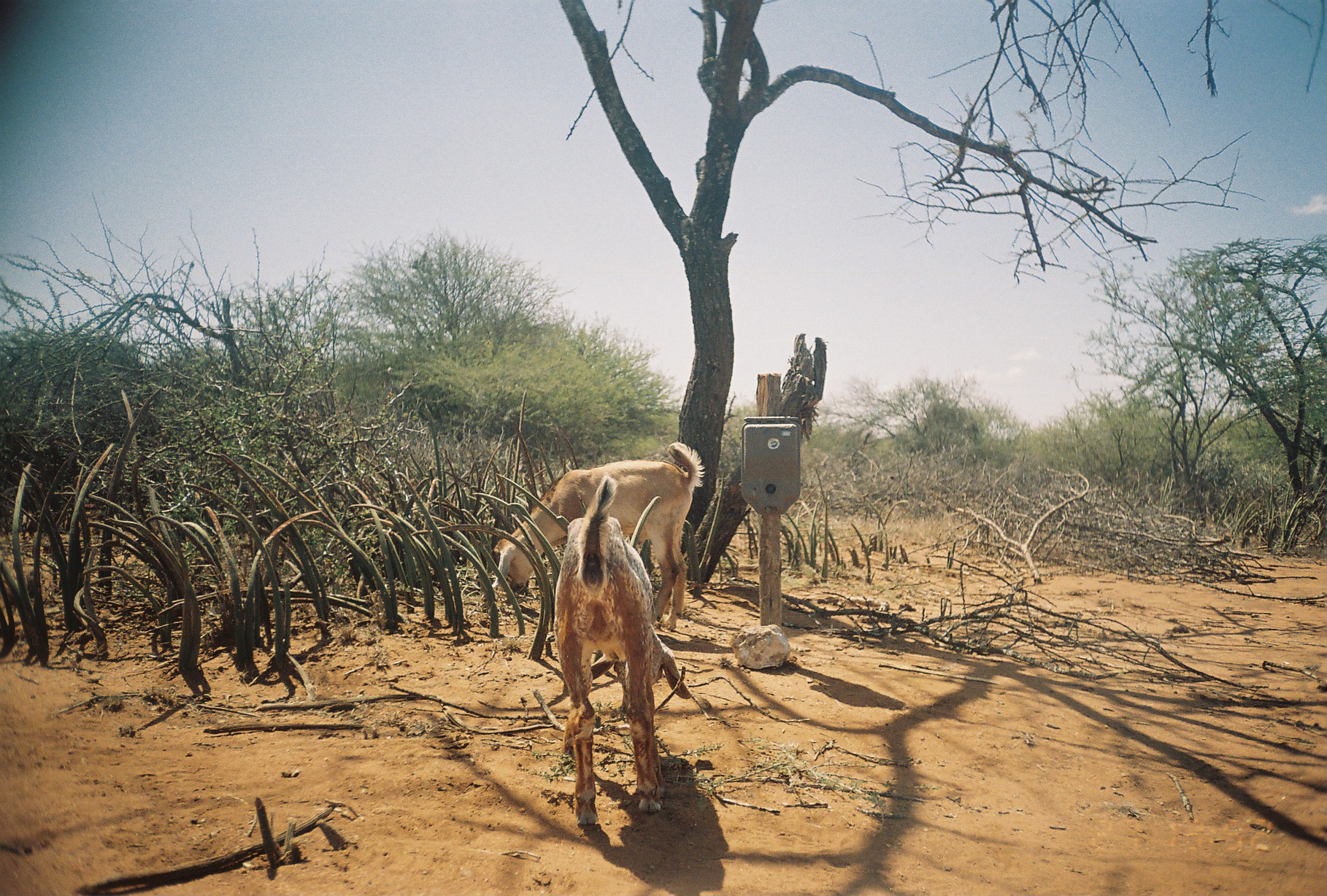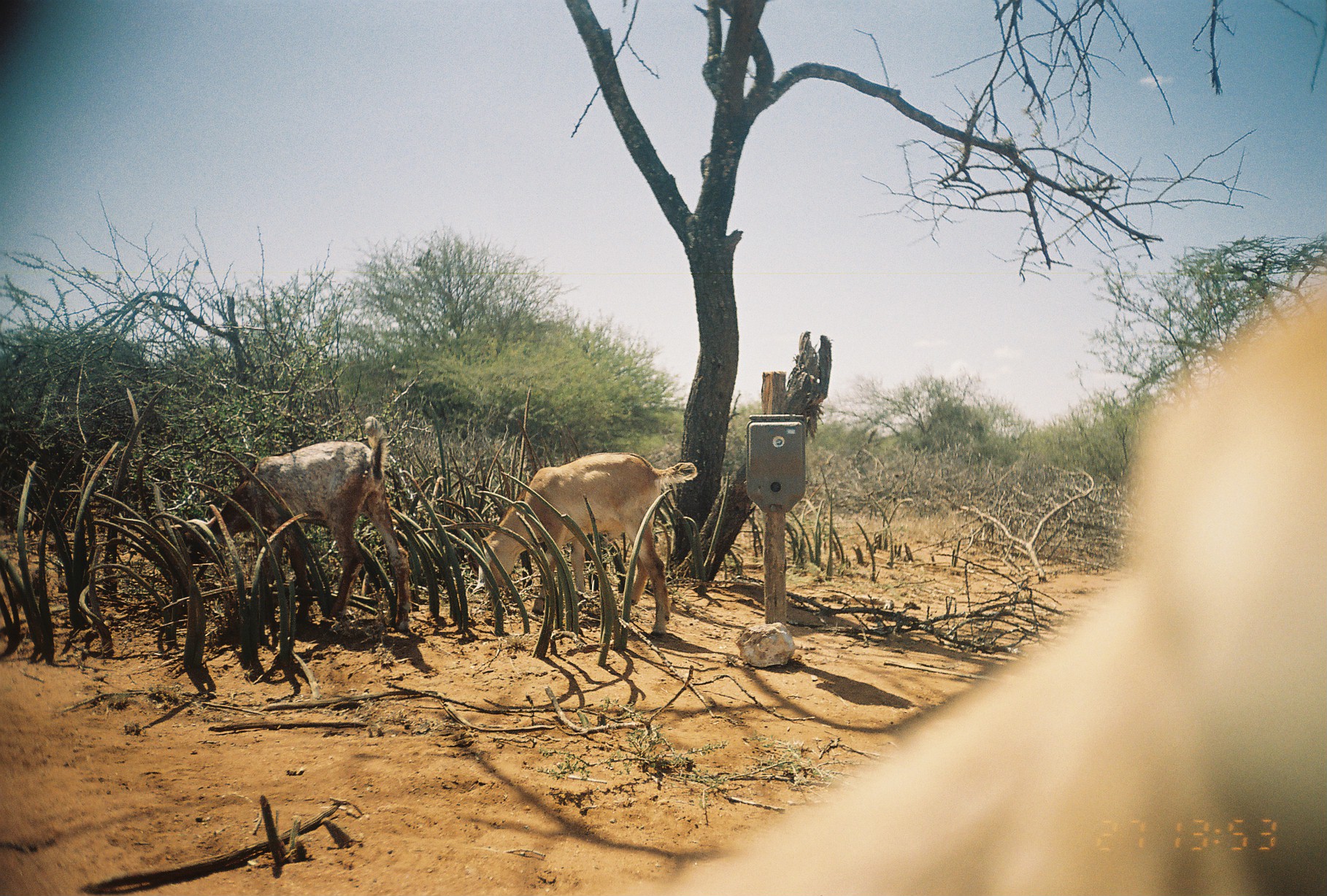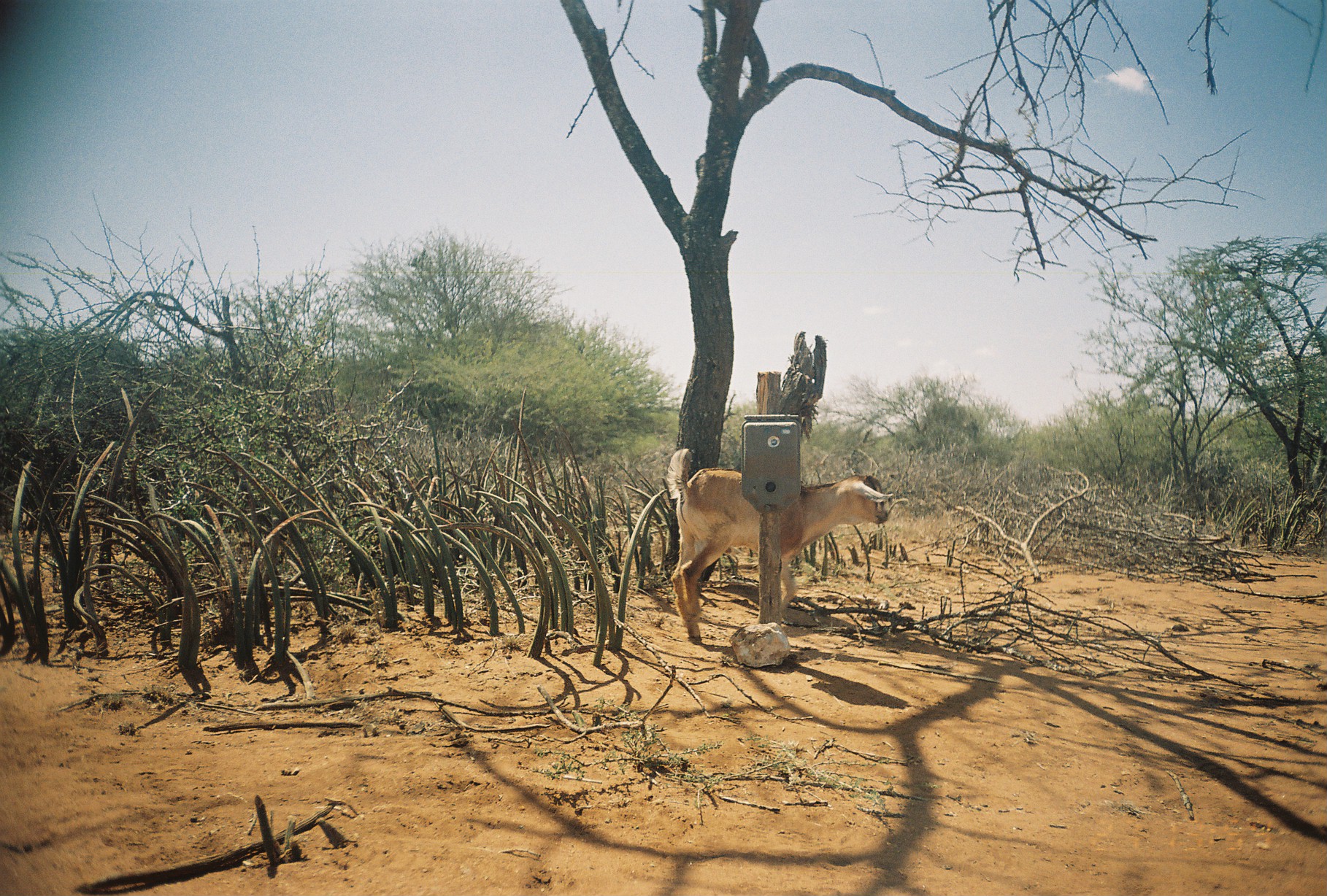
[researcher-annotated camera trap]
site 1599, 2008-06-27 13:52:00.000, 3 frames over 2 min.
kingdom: Animalia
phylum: Chordata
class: Mammalia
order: Artiodactyla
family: Bovidae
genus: Capra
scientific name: Capra aegagrus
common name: wild goat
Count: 2.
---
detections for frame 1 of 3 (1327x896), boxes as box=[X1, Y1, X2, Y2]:
capra aegagrus: box=[553, 477, 689, 824]; box=[491, 440, 703, 629]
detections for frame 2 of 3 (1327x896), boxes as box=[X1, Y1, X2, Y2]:
capra aegagrus: box=[665, 274, 1327, 895]; box=[186, 415, 413, 633]; box=[473, 453, 697, 637]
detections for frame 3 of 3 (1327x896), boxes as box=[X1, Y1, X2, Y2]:
capra aegagrus: box=[666, 447, 891, 643]